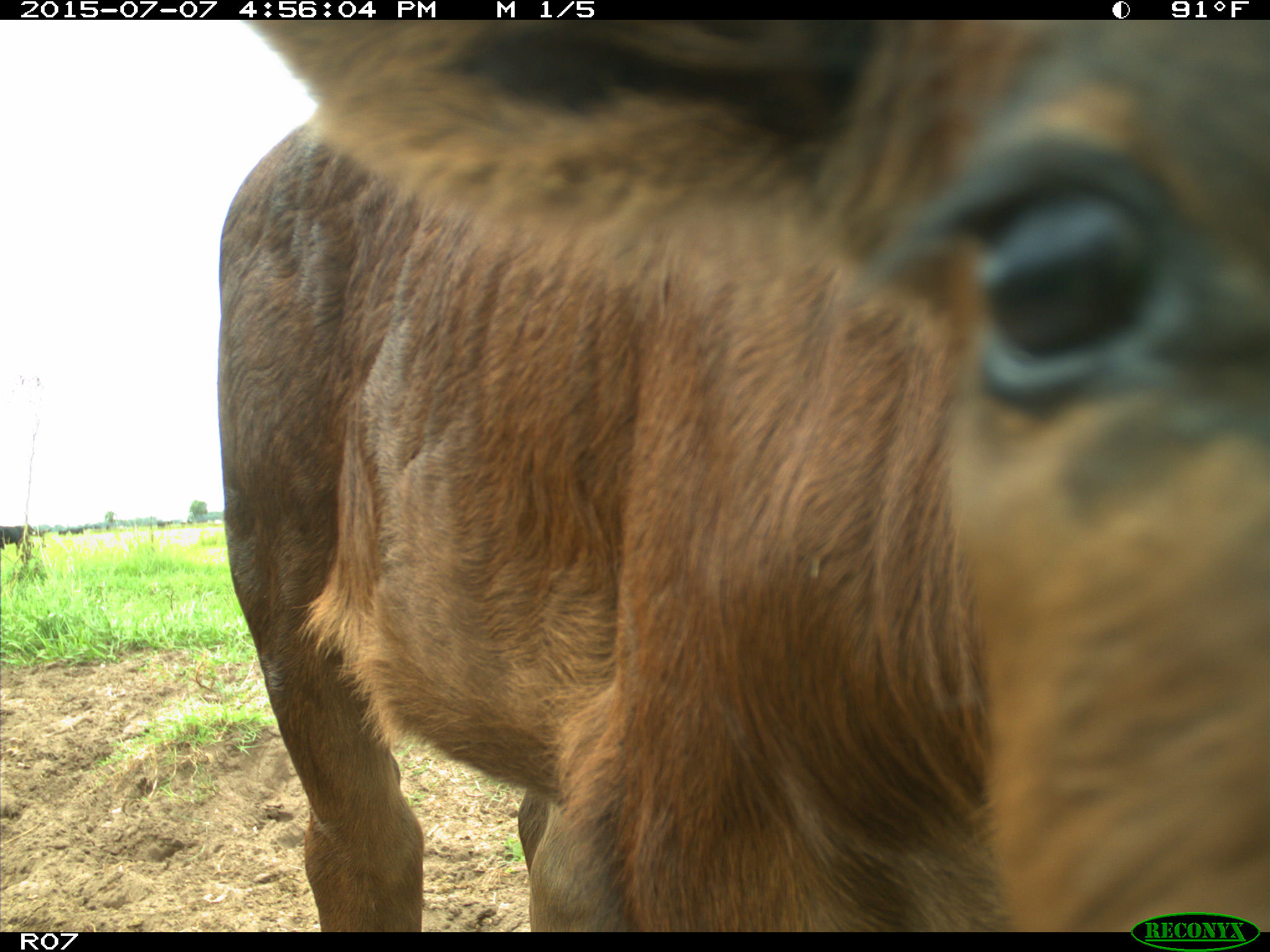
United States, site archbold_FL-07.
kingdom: Animalia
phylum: Chordata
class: Mammalia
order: Artiodactyla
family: Bovidae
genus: Bos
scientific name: Bos taurus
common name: domestic cow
Bos taurus (domestic cow).